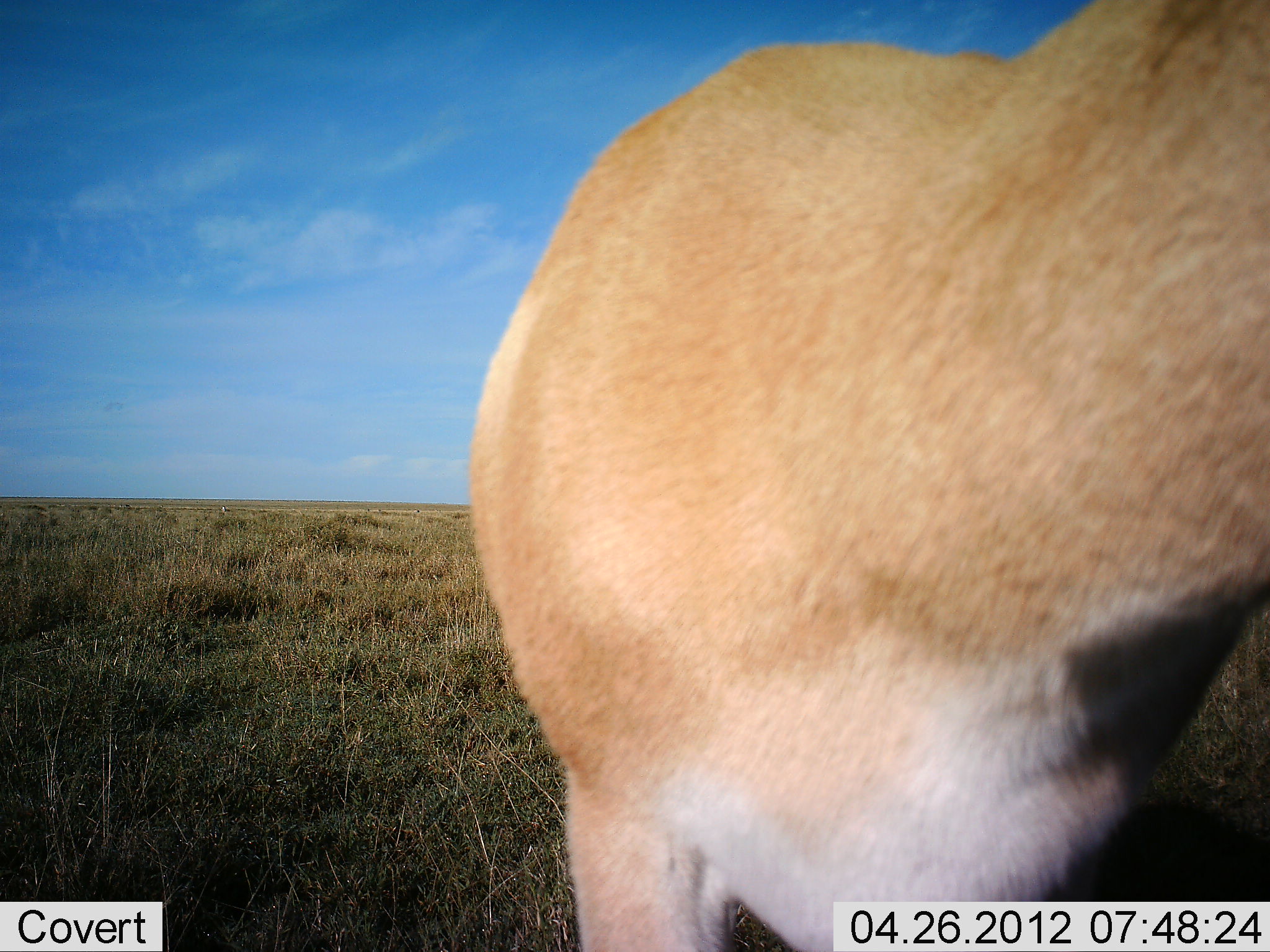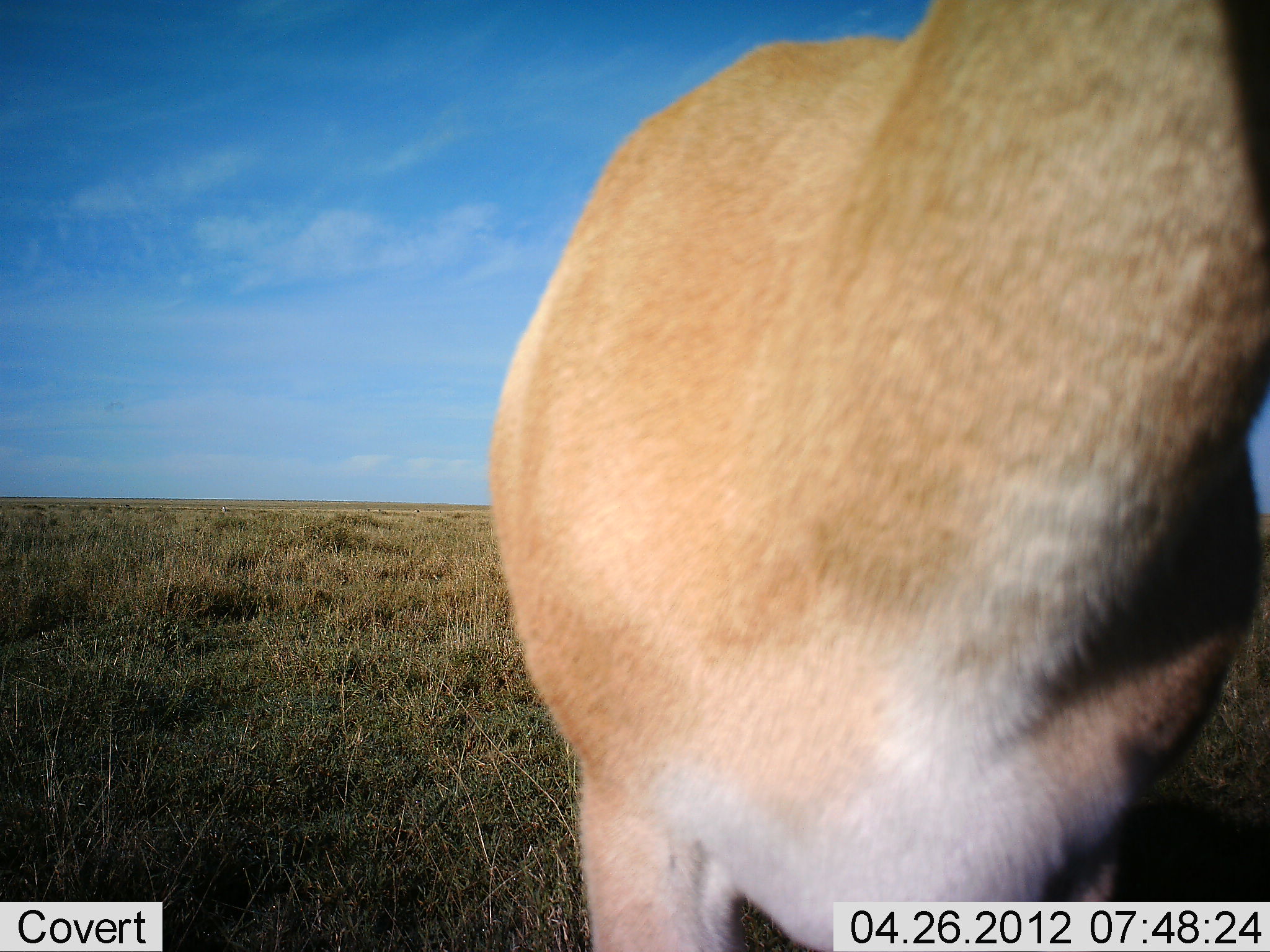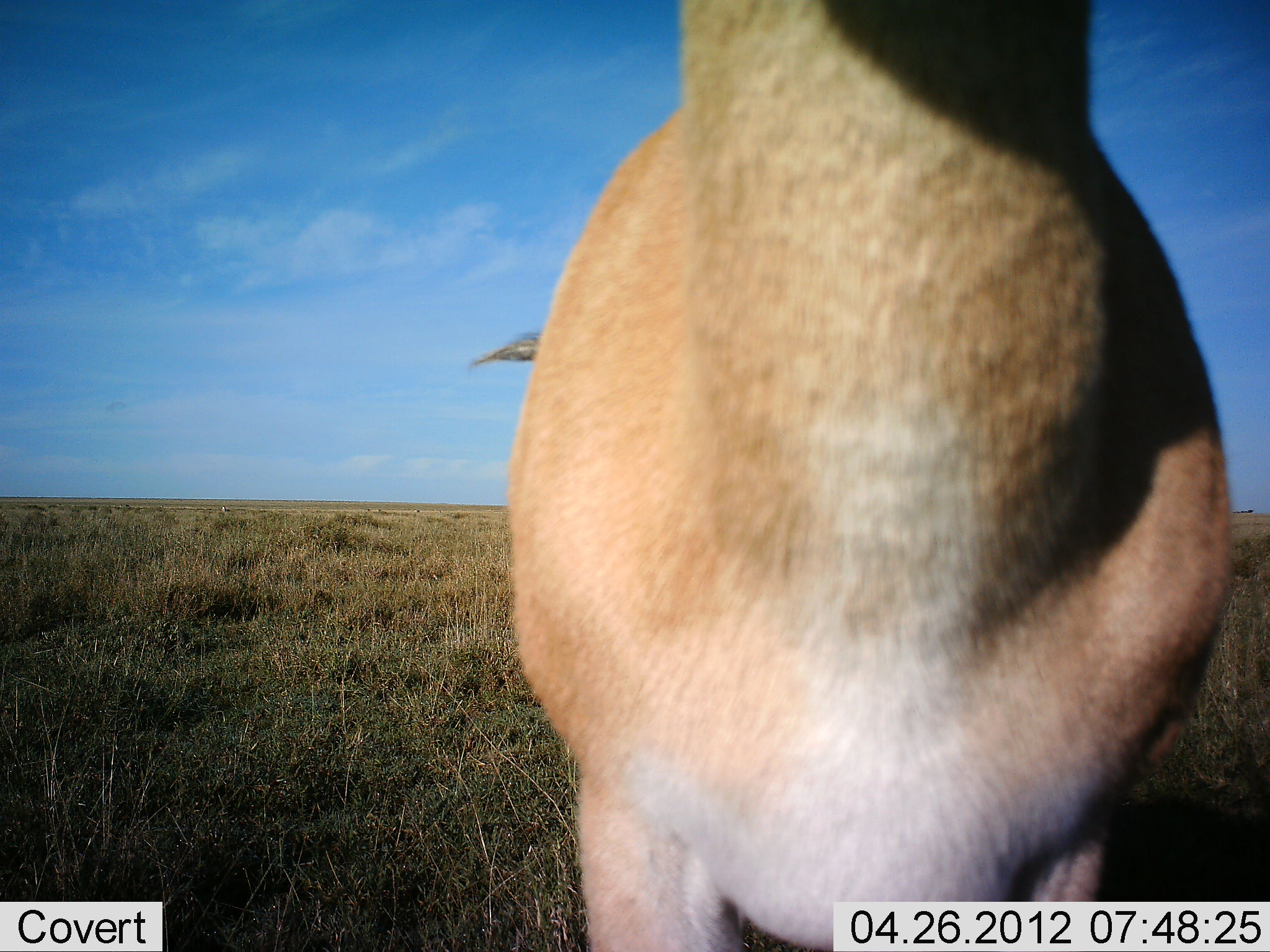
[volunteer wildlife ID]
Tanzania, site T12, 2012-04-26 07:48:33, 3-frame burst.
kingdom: Animalia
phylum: Chordata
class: Mammalia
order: Artiodactyla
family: Bovidae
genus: Nanger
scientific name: Nanger granti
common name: grant's gazelle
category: gazellegrants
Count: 1.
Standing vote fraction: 100%.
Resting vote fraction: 0%.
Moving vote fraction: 0%.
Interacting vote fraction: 0%.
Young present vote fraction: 0%.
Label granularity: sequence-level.